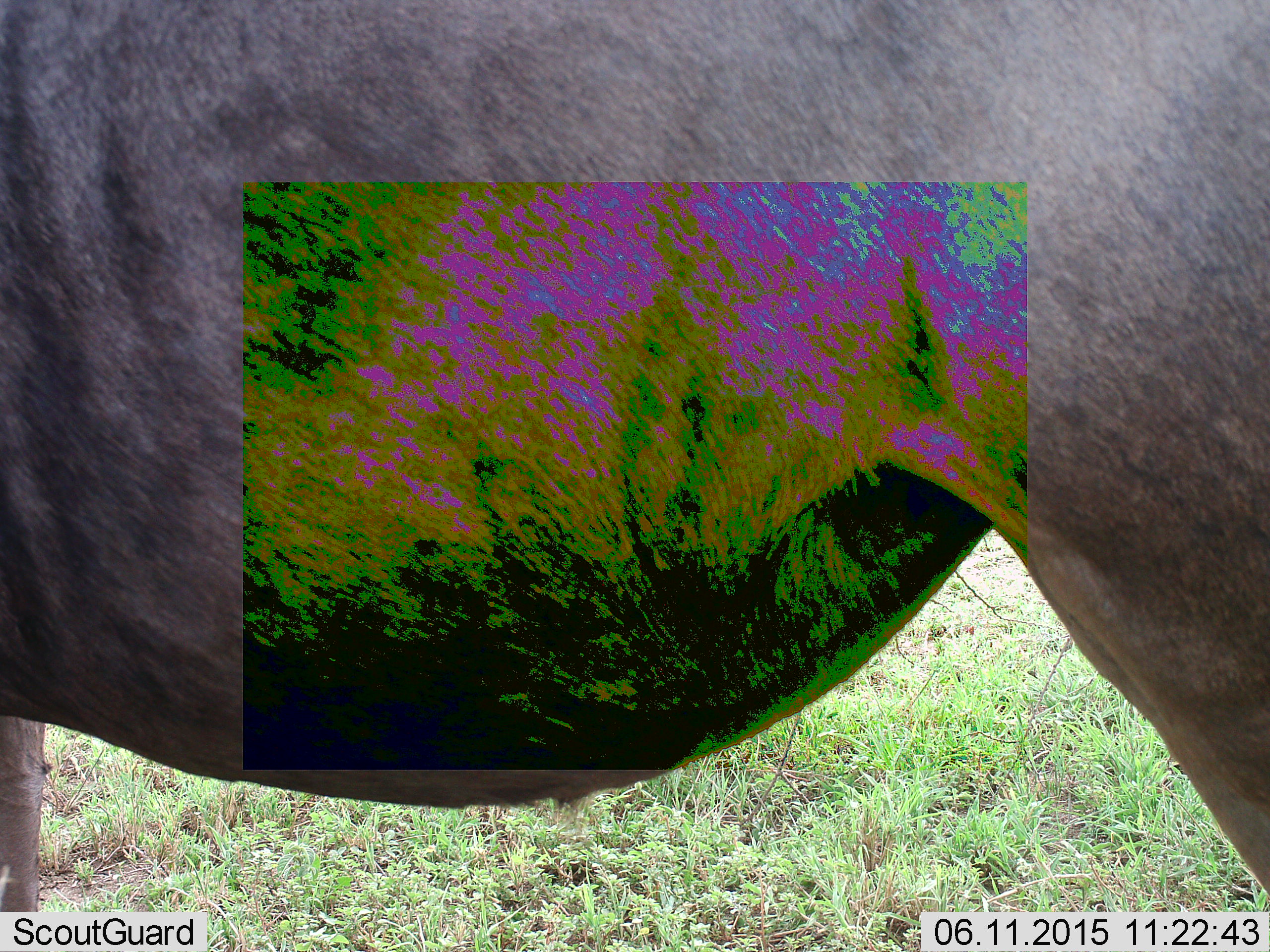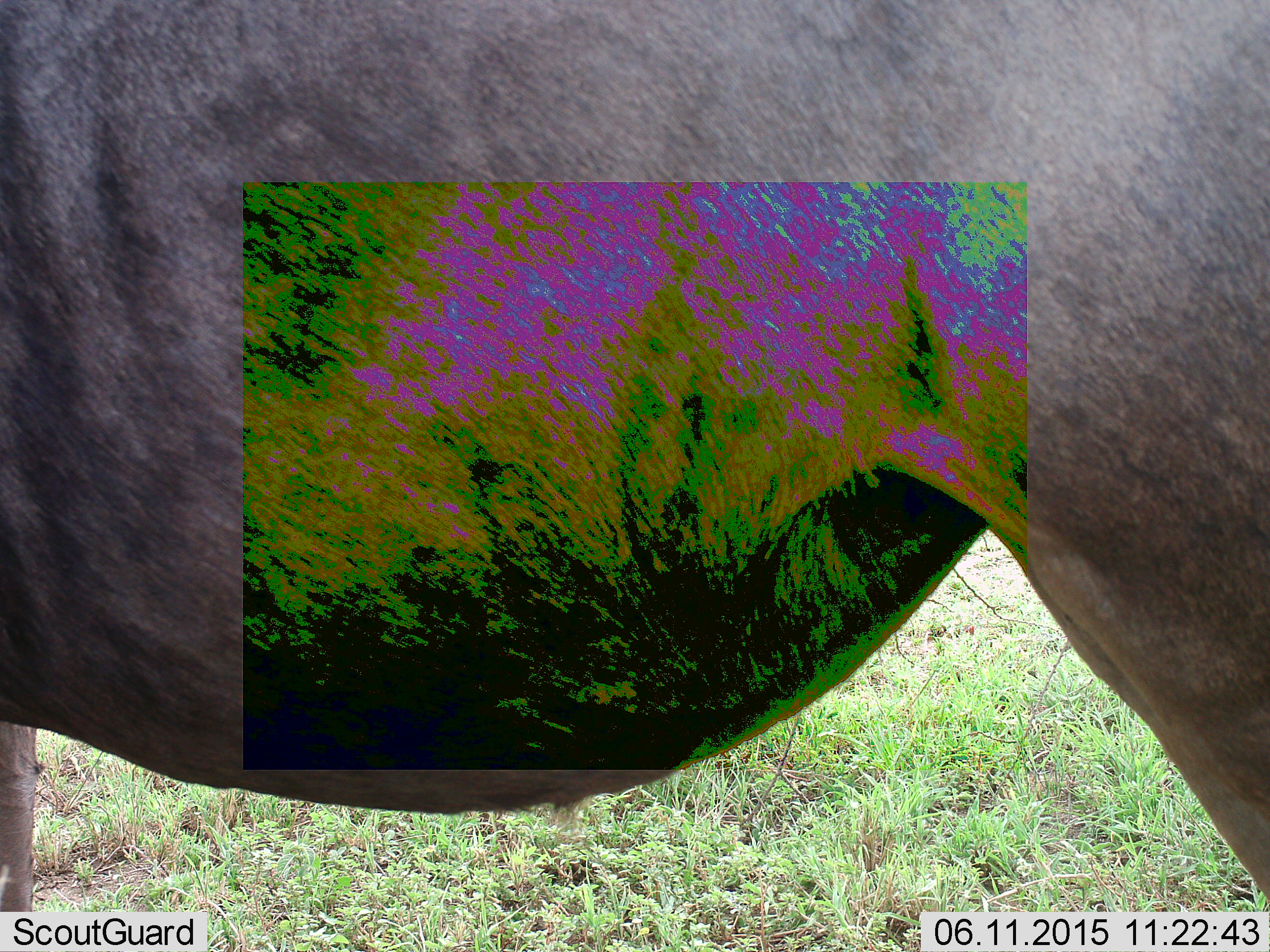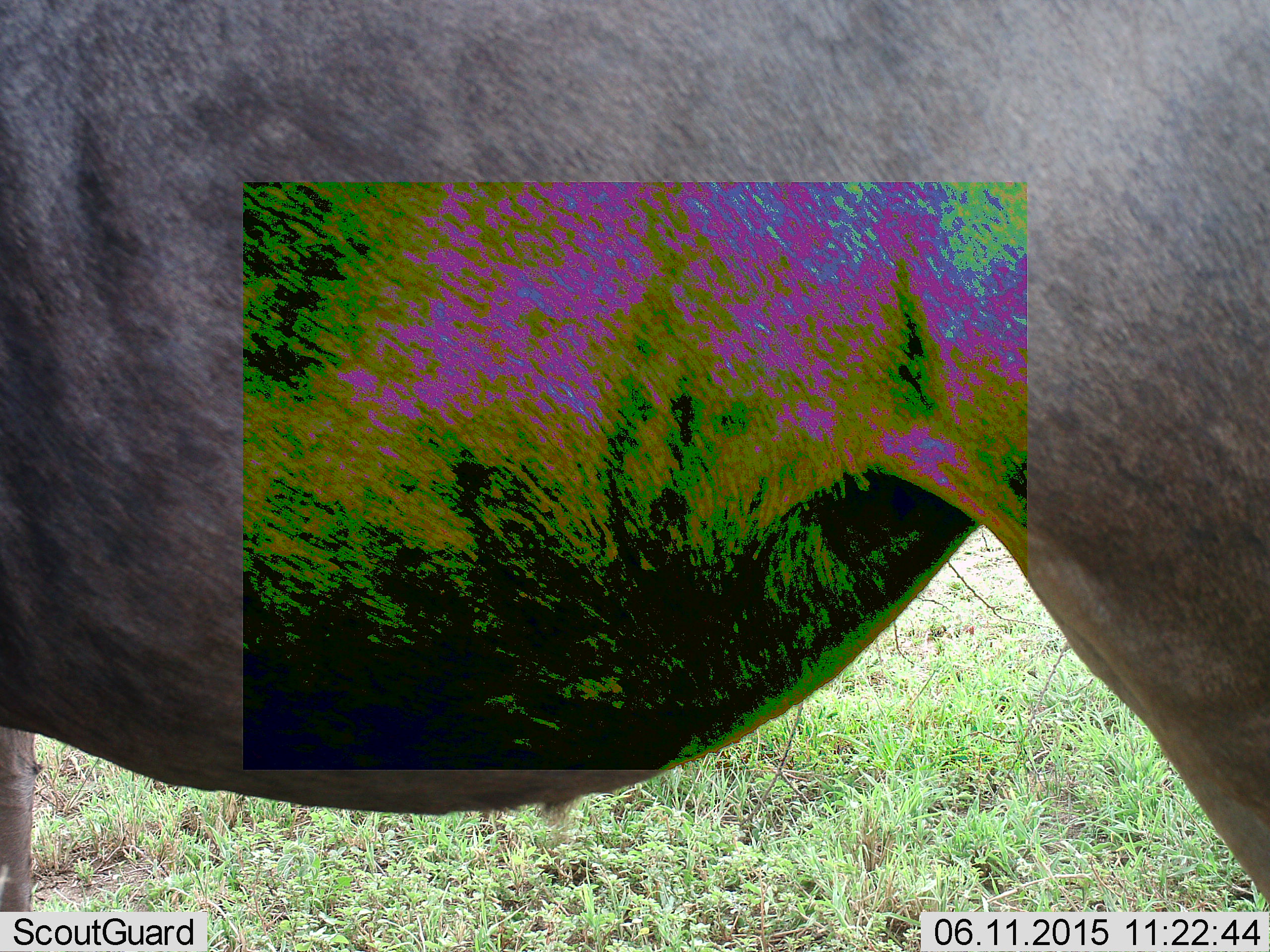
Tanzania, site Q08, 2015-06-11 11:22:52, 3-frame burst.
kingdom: Animalia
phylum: Chordata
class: Mammalia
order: Artiodactyla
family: Bovidae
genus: Connochaetes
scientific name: Connochaetes taurinus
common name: blue wildebeest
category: wildebeest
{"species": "wildebeest (blue wildebeest) (Connochaetes taurinus)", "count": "1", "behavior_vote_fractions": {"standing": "100%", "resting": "0%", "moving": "0%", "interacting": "0%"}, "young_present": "0%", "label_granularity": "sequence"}